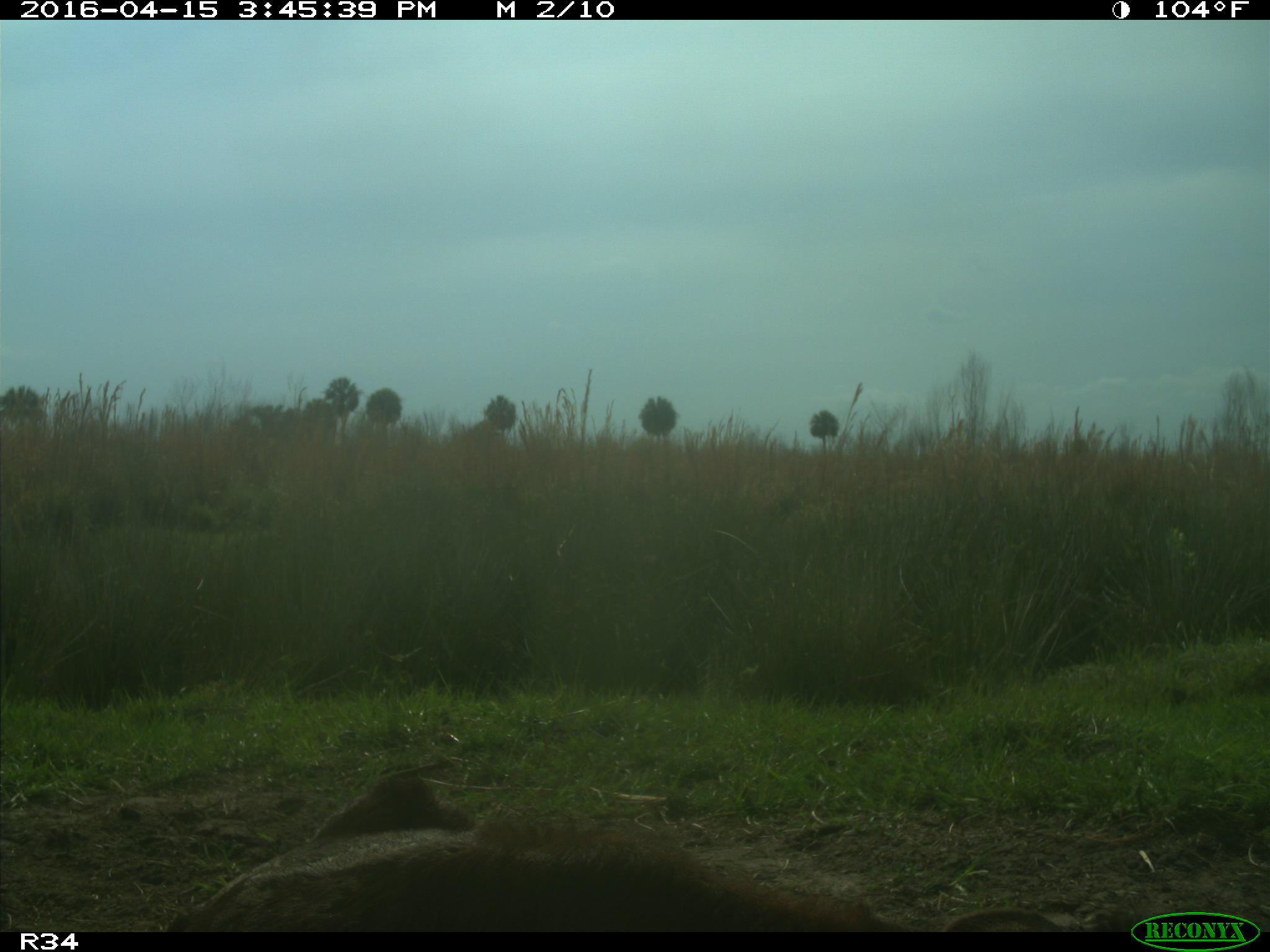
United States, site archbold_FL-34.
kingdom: Animalia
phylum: Chordata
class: Mammalia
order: Artiodactyla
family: Bovidae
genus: Bos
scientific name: Bos taurus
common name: domestic cow